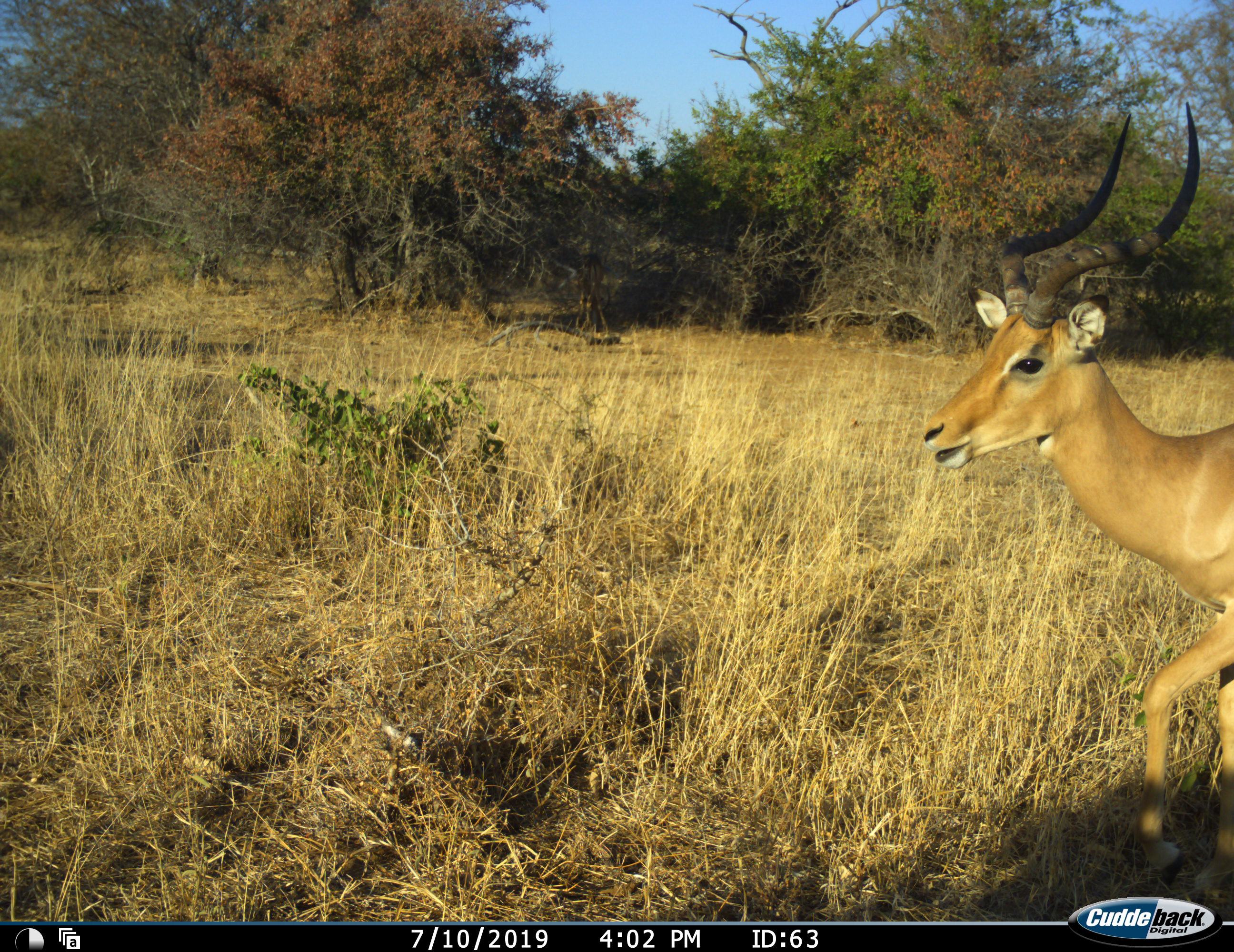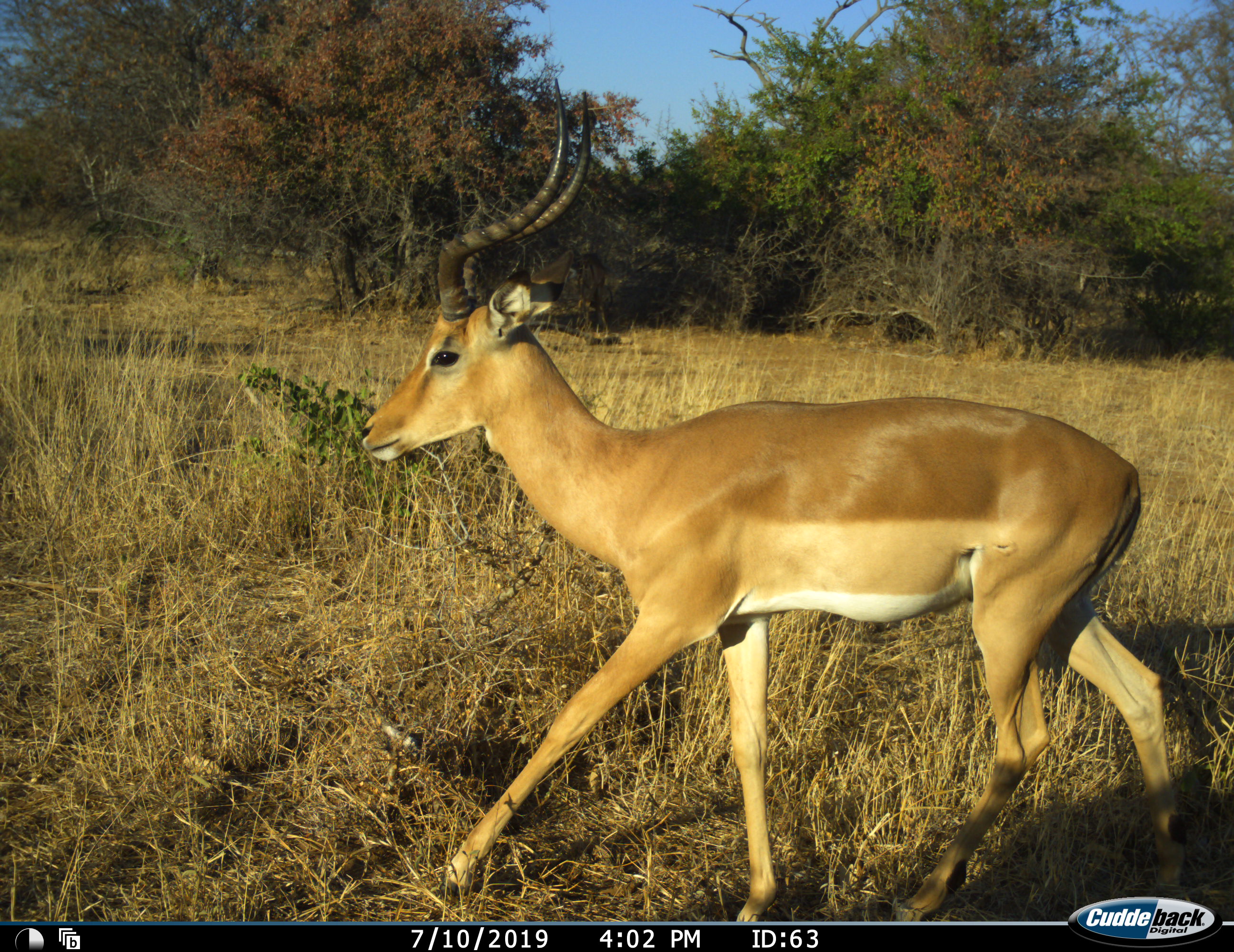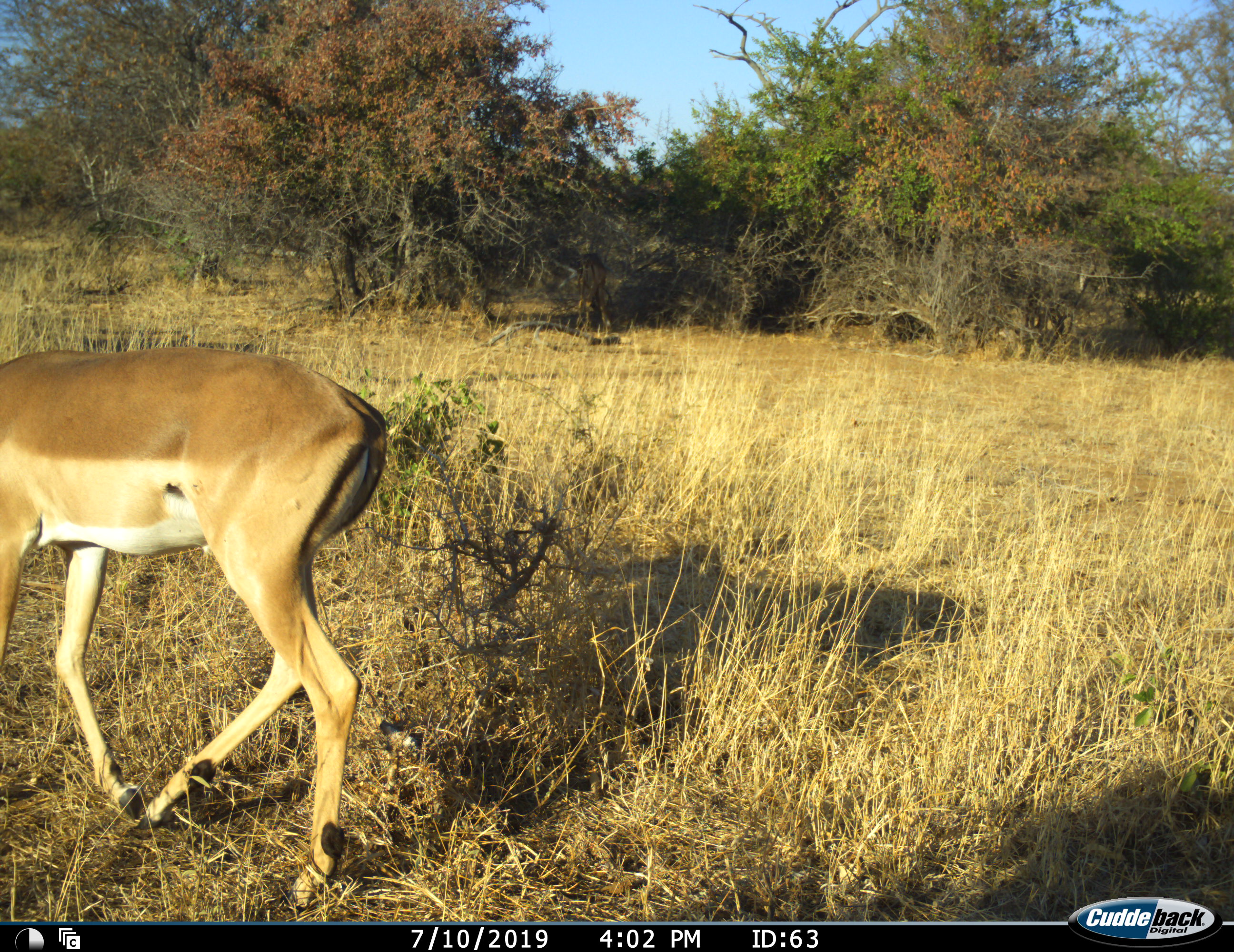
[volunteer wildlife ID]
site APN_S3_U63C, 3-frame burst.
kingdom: Animalia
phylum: Chordata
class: Mammalia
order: Artiodactyla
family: Bovidae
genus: Aepyceros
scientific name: Aepyceros melampus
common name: impala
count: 1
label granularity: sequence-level